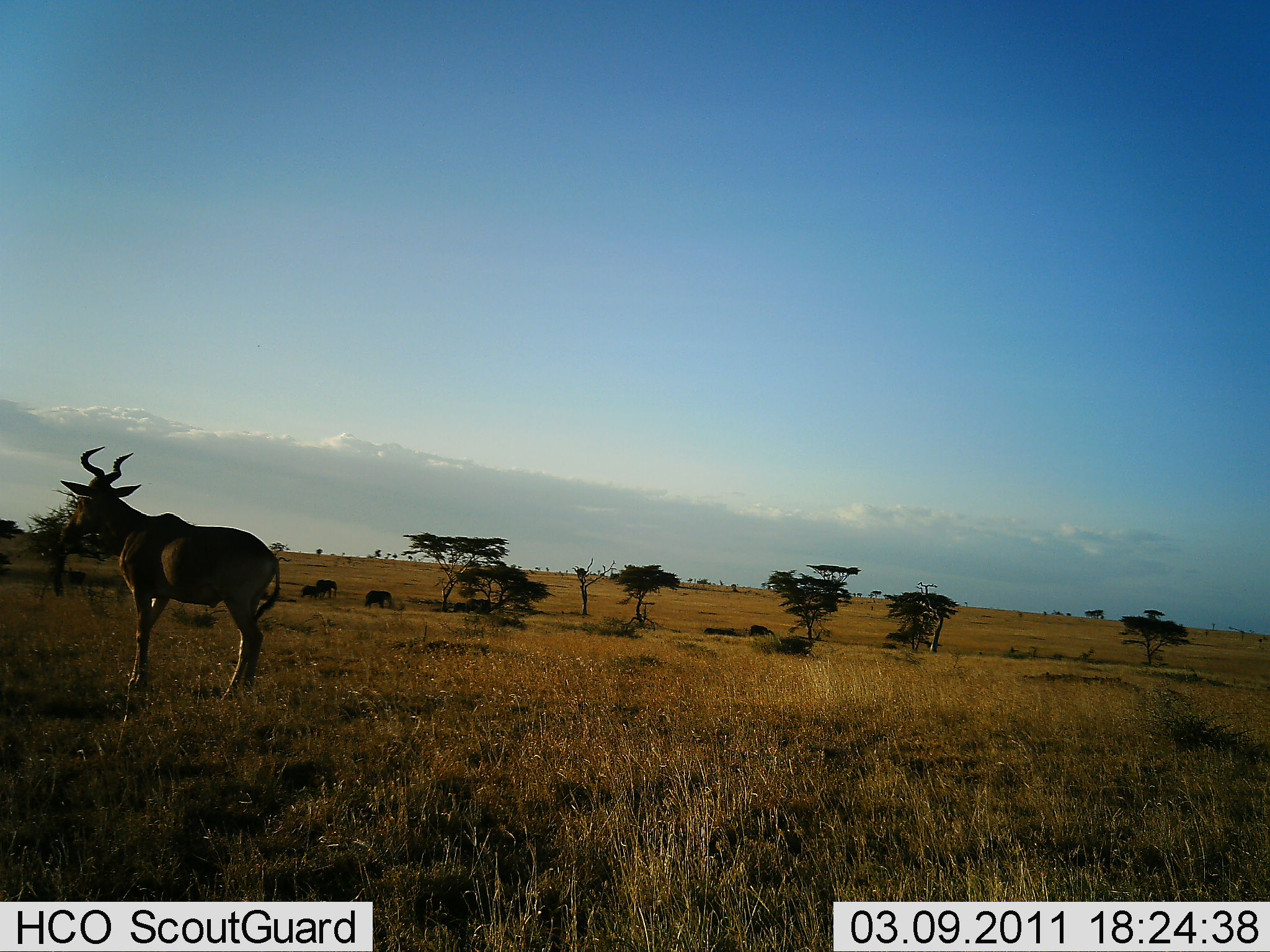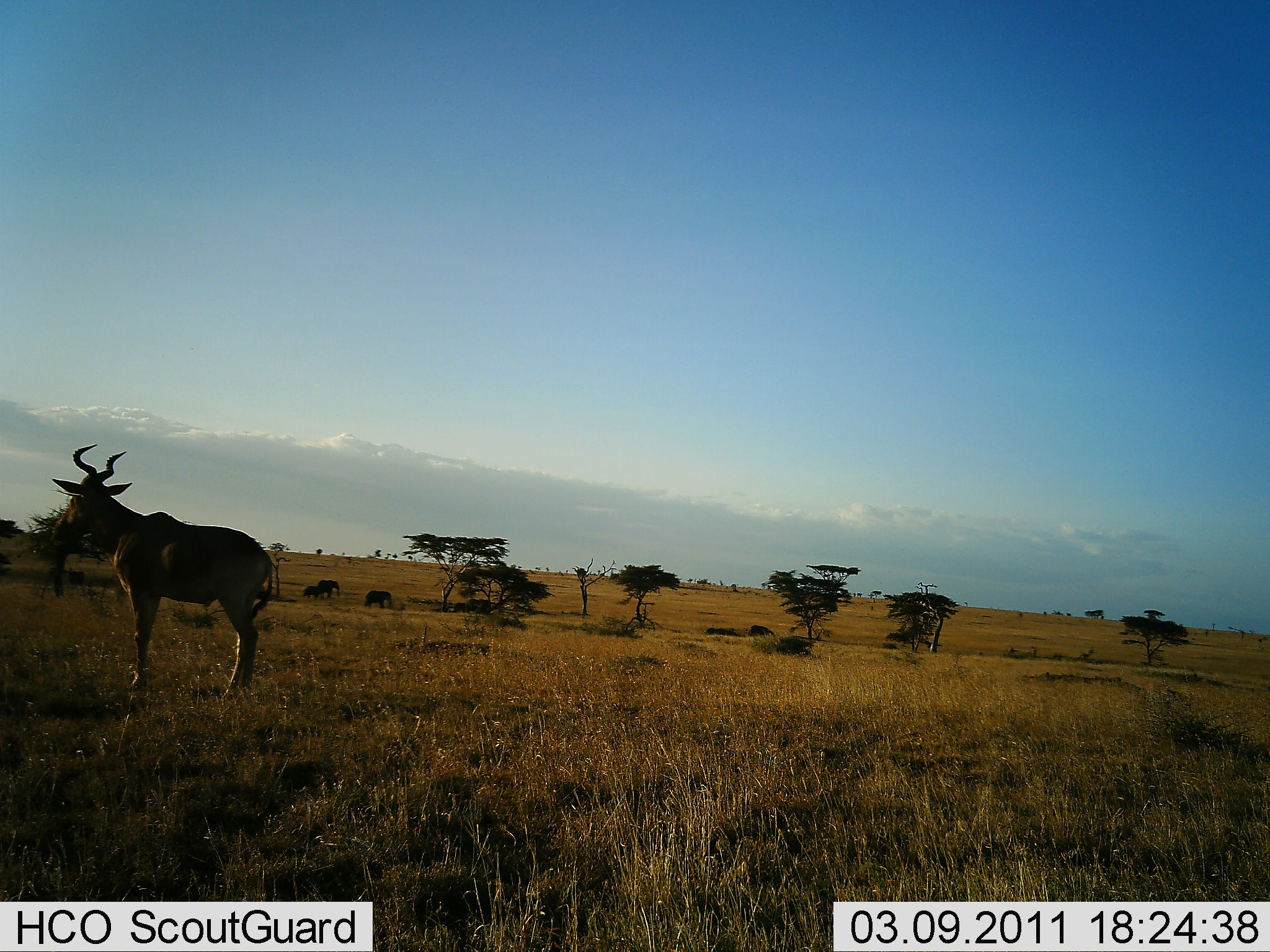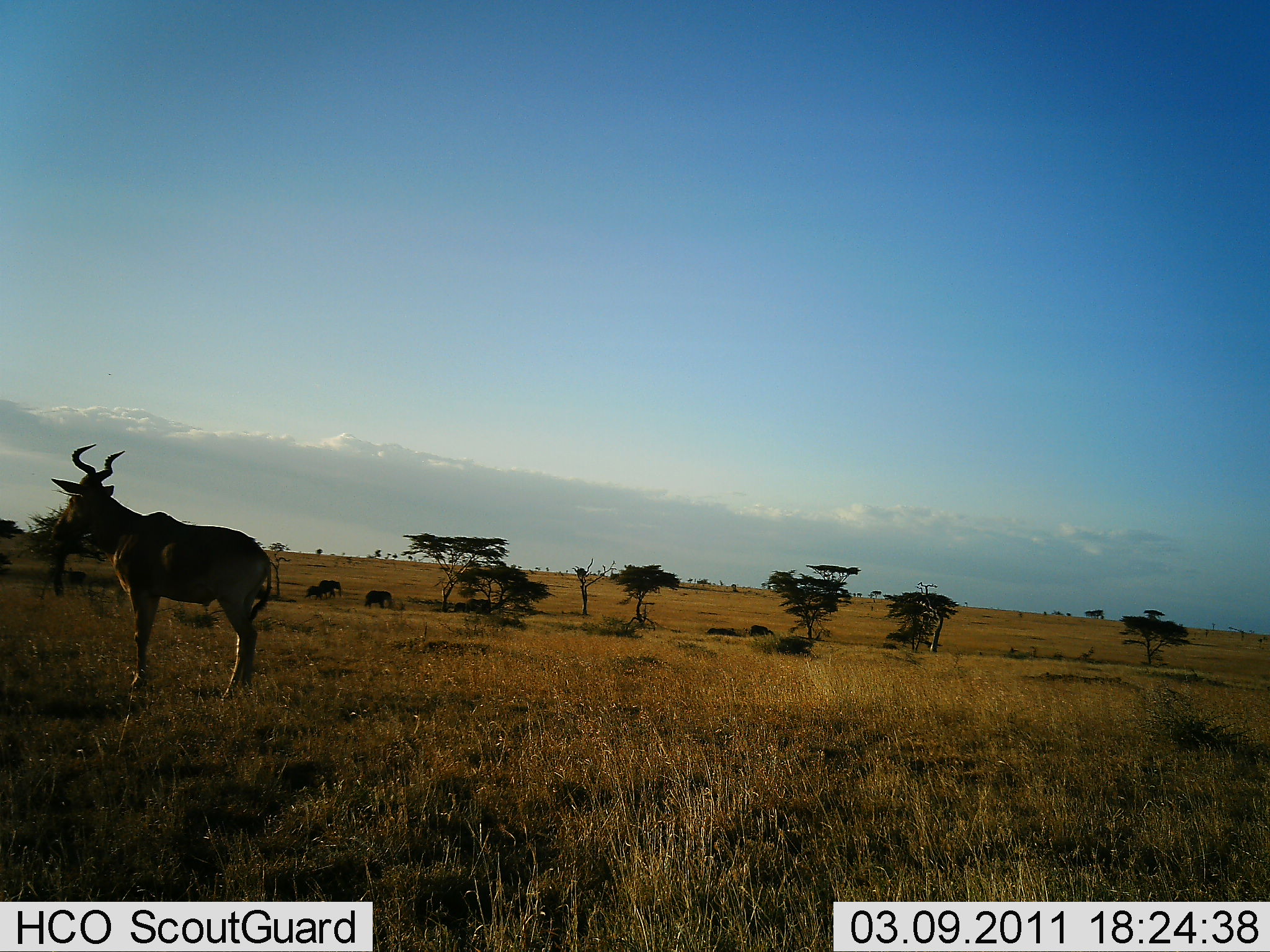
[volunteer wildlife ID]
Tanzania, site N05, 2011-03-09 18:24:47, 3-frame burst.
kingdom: Animalia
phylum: Chordata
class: Mammalia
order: Artiodactyla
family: Bovidae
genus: Alcelaphus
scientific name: Alcelaphus buselaphus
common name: hartebeest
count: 1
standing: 100%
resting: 0%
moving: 0%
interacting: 0%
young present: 0%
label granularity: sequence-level